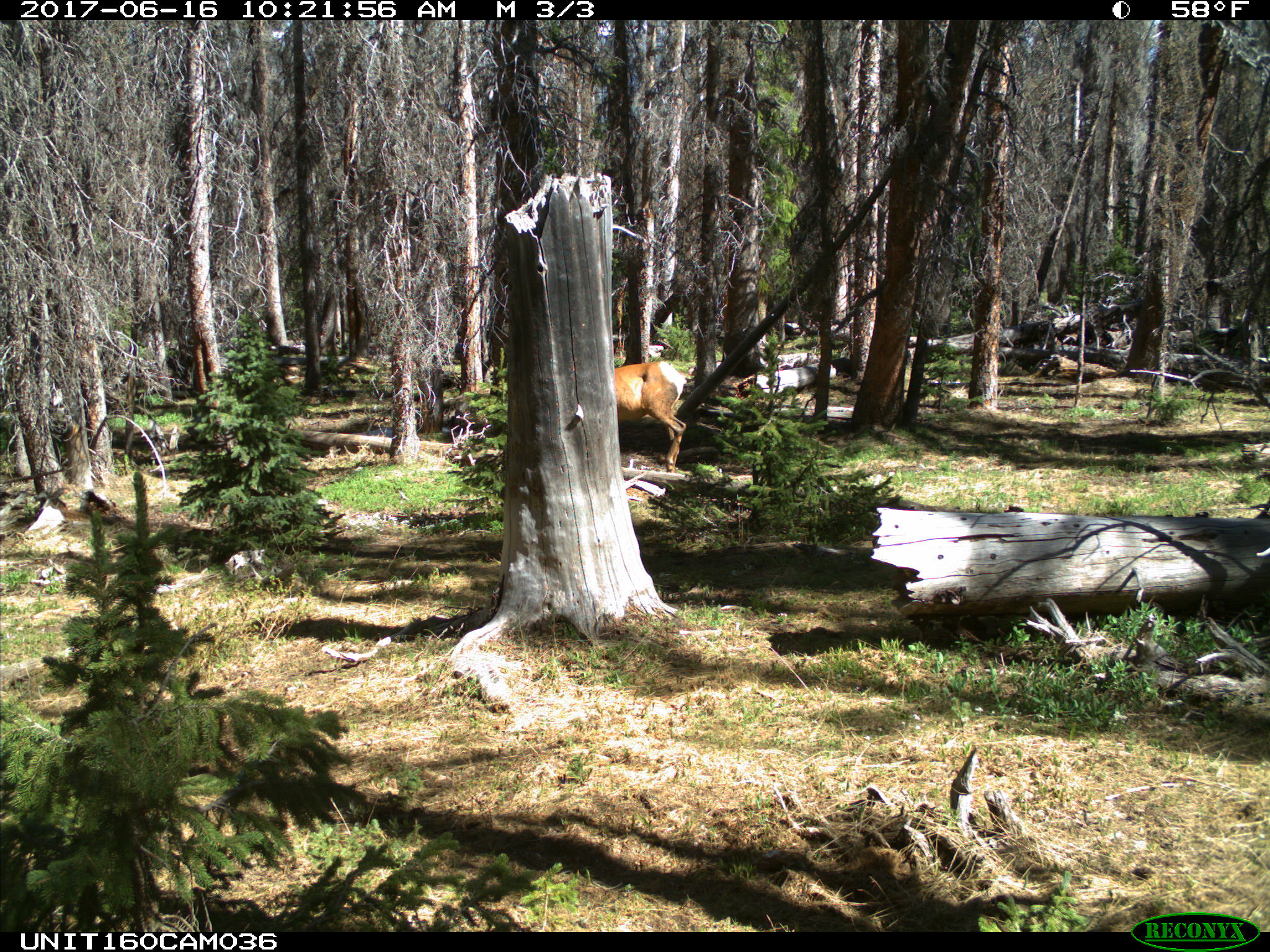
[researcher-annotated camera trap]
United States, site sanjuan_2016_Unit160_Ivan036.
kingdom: Animalia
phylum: Chordata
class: Mammalia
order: Artiodactyla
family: Cervidae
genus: Cervus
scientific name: Cervus elaphus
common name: red deer